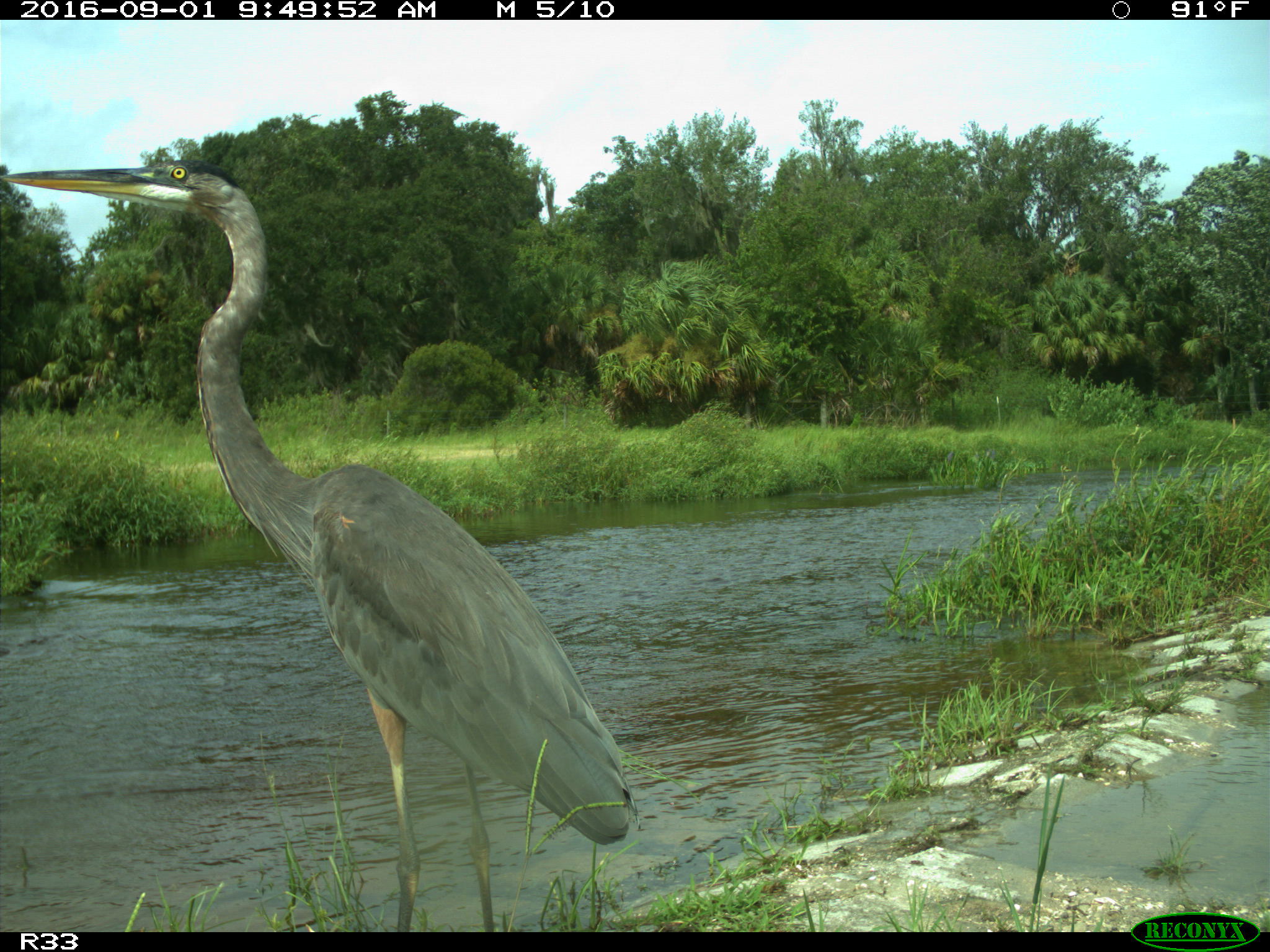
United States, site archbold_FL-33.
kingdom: Animalia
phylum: Chordata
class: Aves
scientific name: Aves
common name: birds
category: unidentified bird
Unidentified bird (birds) (Aves).